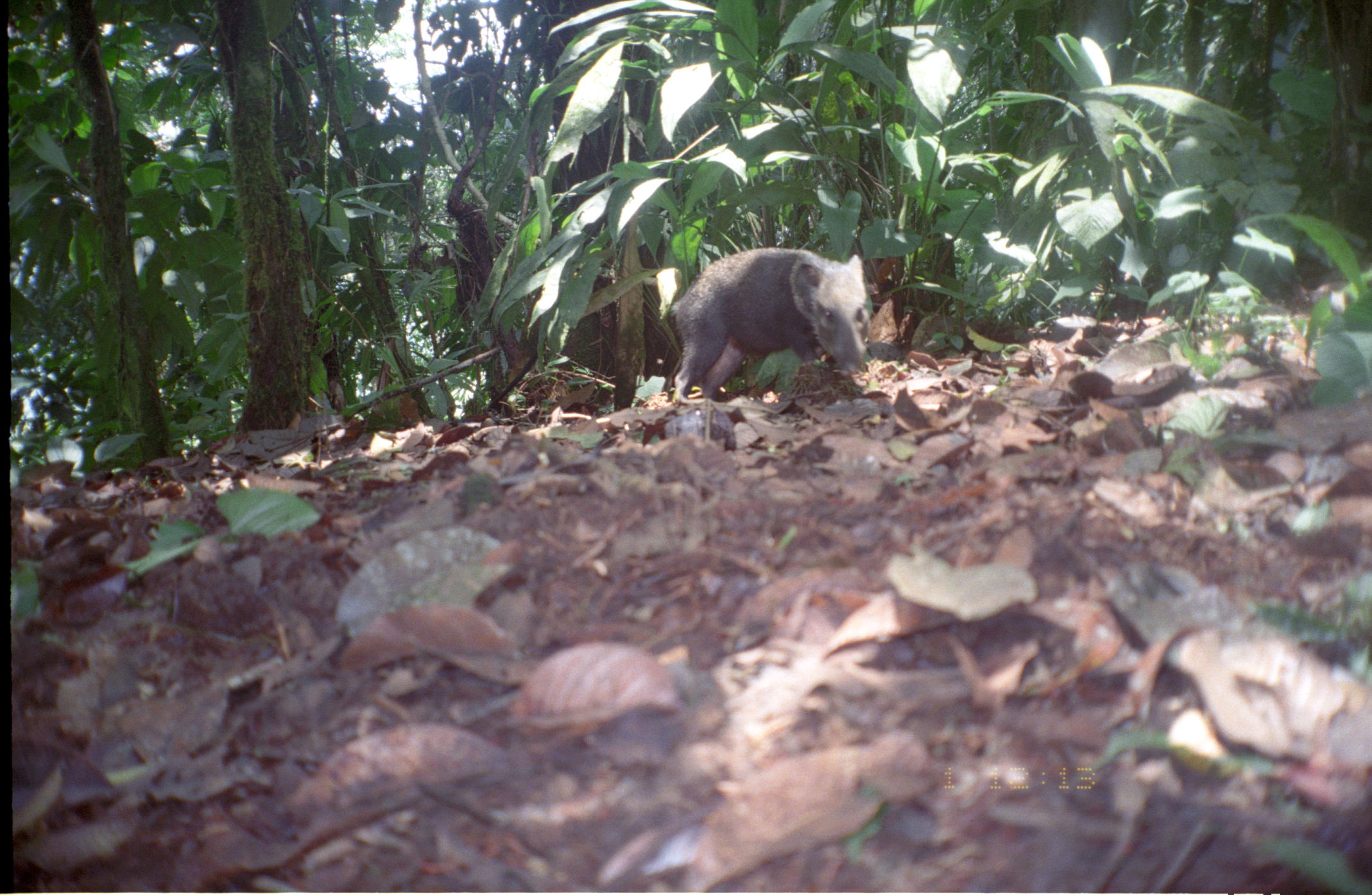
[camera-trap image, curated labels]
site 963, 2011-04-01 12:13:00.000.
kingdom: Animalia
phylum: Chordata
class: Mammalia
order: Artiodactyla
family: Tayassuidae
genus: Pecari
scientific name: Pecari tajacu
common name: collared peccary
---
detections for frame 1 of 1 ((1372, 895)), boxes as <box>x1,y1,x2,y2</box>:
pecari tajacu: <box>670,246,871,405</box>